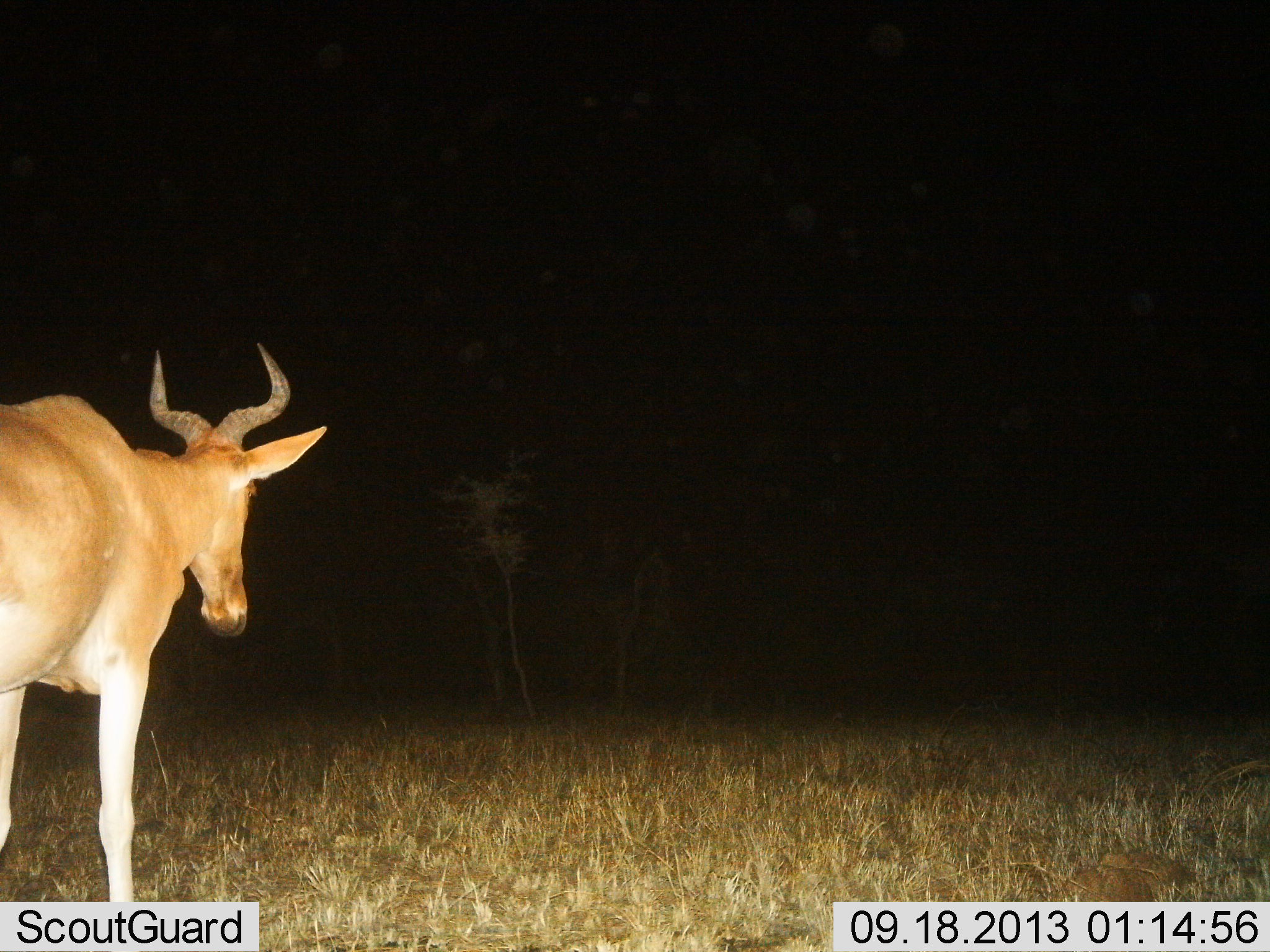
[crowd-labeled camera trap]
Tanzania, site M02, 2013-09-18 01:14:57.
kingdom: Animalia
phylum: Chordata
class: Mammalia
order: Artiodactyla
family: Bovidae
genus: Alcelaphus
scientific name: Alcelaphus buselaphus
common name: hartebeest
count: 1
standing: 62%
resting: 0%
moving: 35%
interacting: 3%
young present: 3%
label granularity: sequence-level